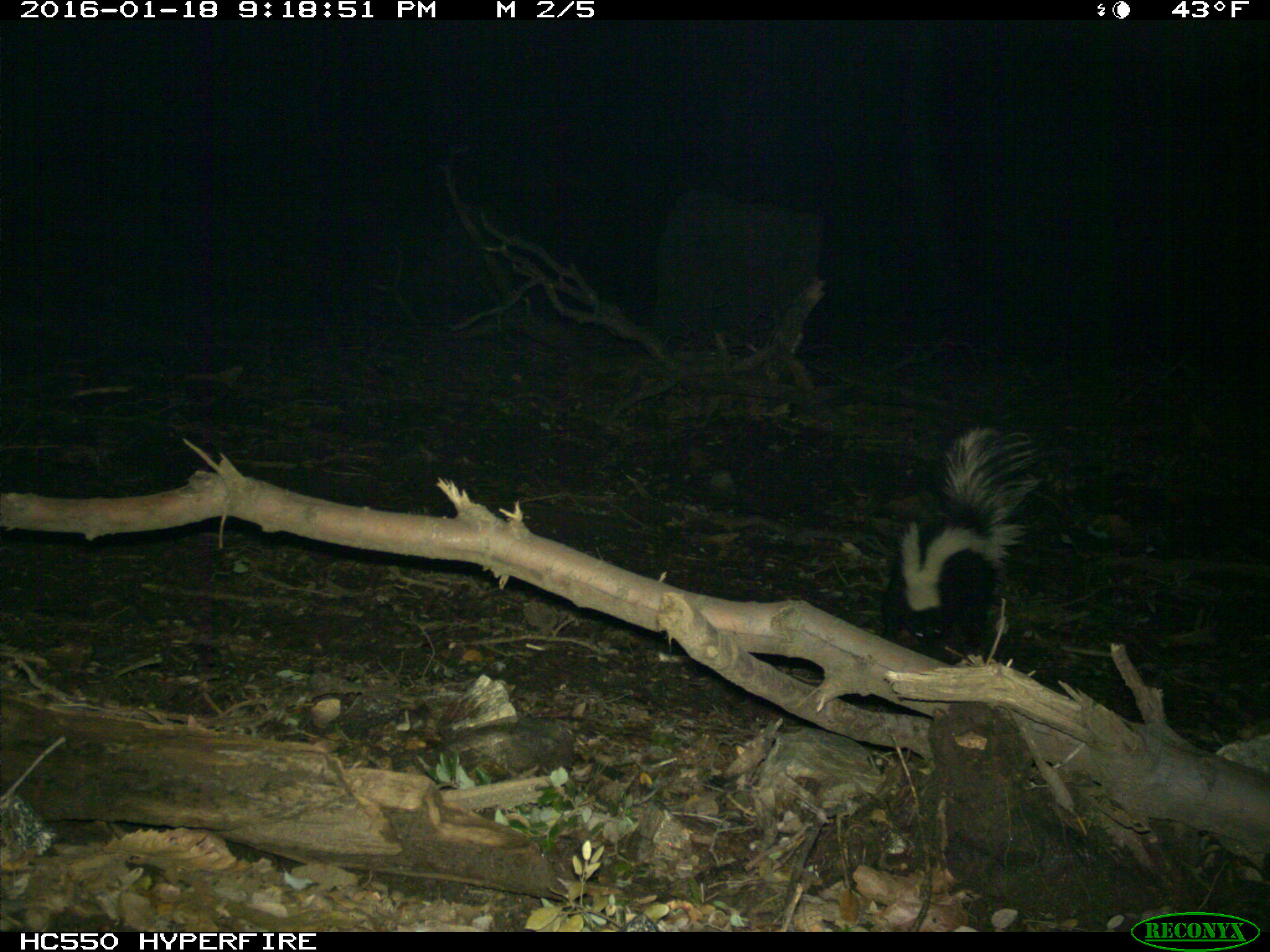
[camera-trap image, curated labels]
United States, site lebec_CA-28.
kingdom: Animalia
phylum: Chordata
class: Mammalia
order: Carnivora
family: Mephitidae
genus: Mephitis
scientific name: Mephitis mephitis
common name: striped skunk